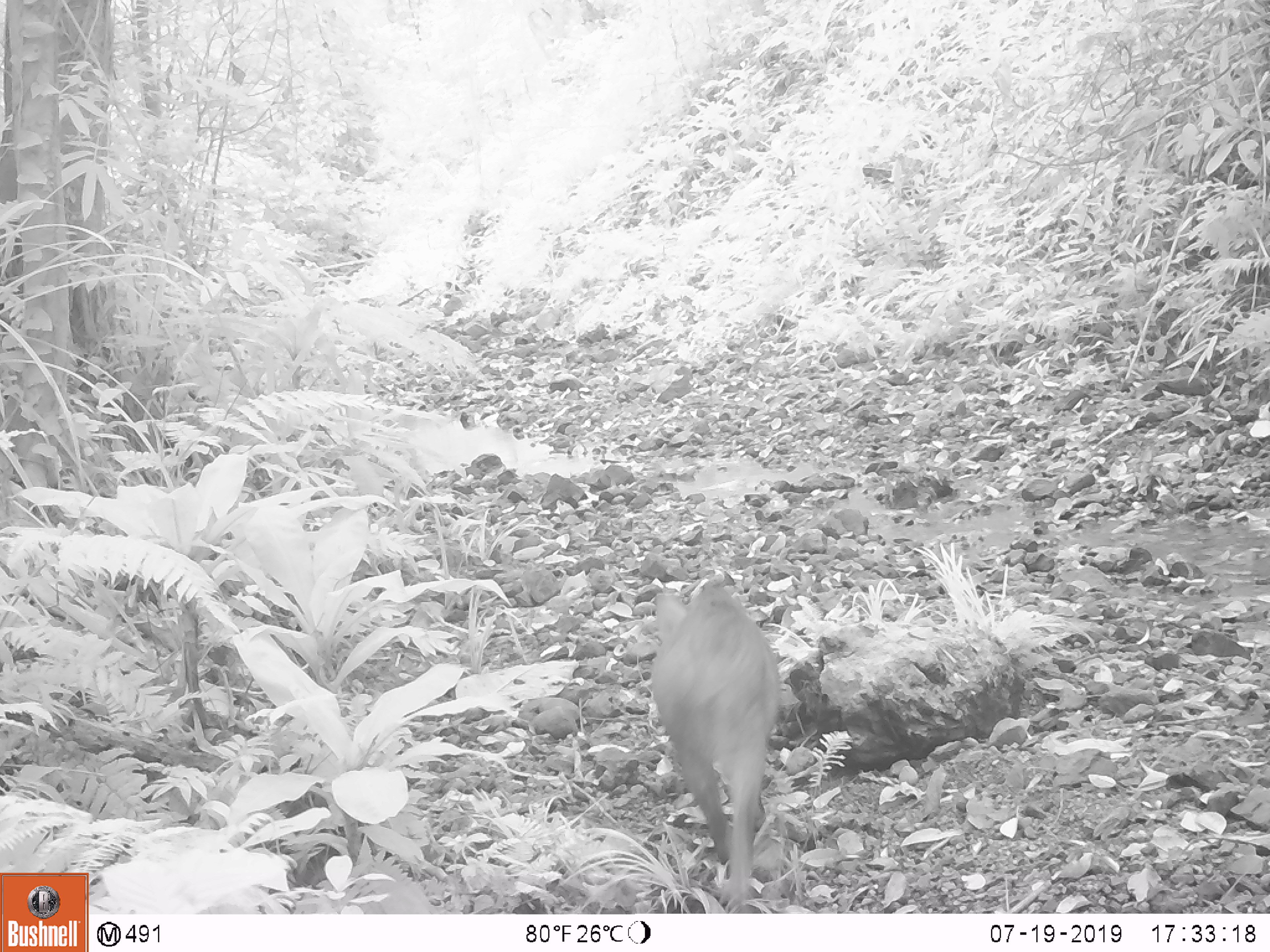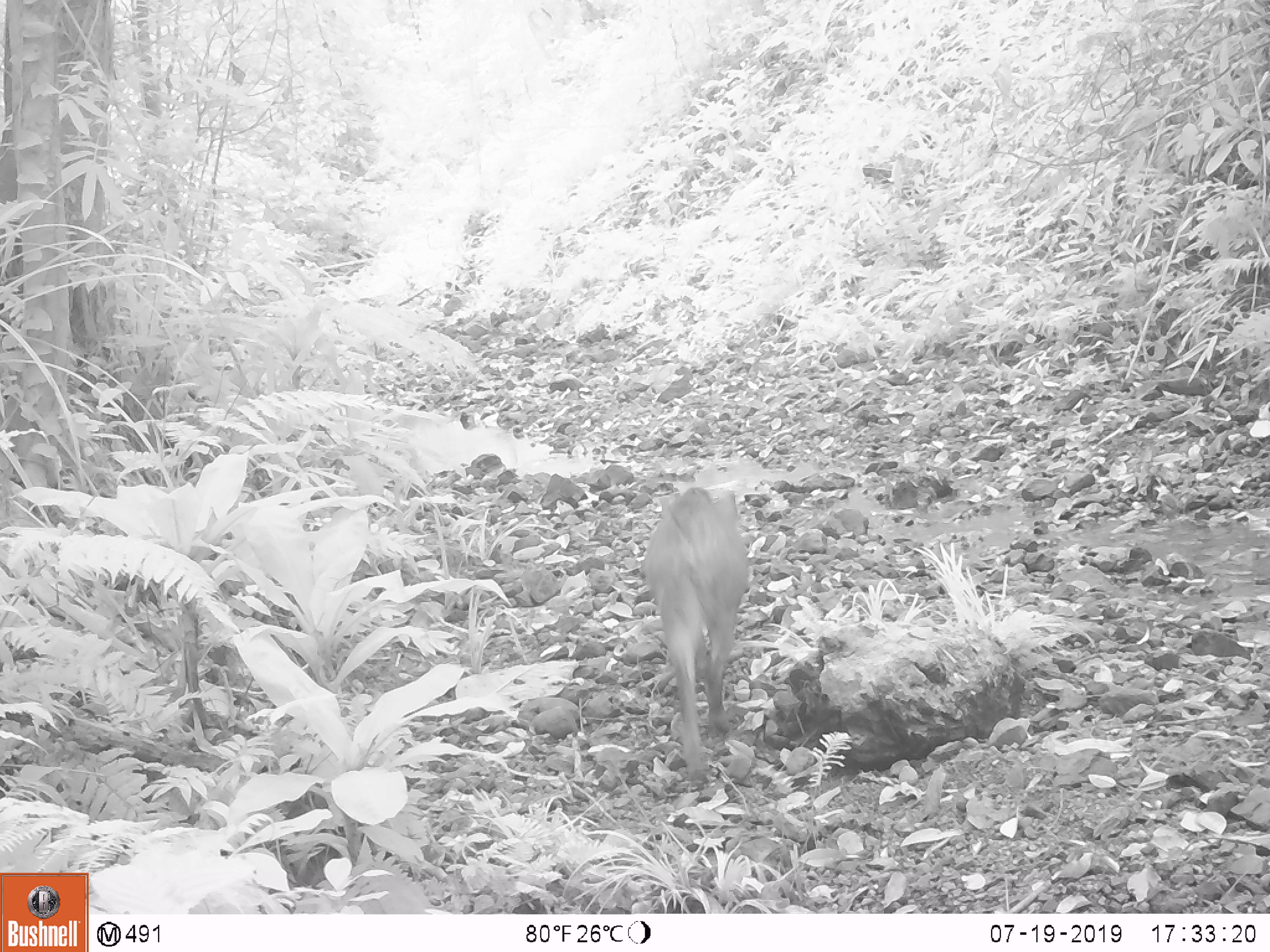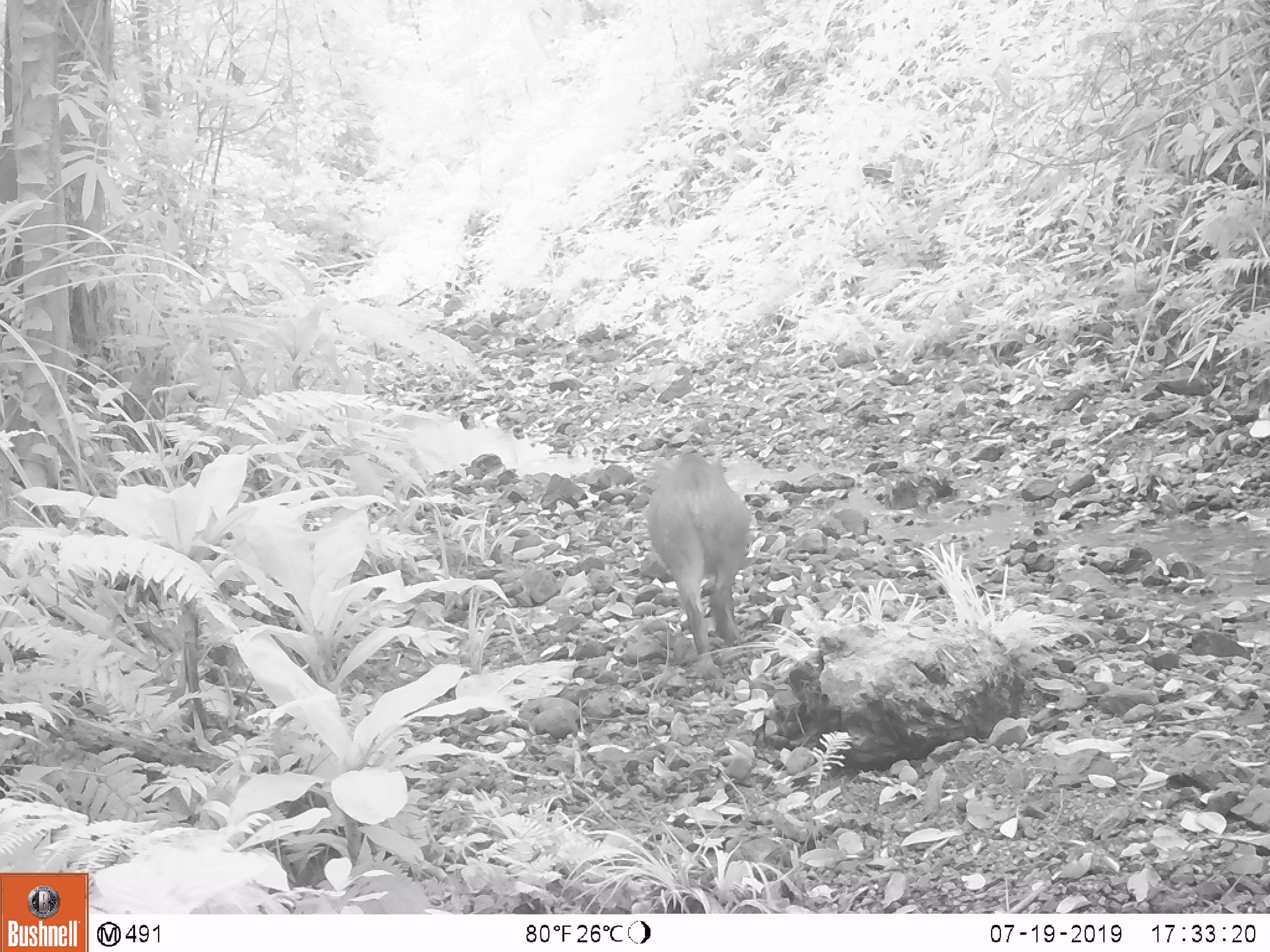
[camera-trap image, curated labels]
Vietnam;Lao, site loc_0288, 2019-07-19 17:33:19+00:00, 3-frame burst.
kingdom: Animalia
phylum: Chordata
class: Mammalia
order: Artiodactyla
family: Suidae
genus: Sus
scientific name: Sus scrofa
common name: eurasian wild pig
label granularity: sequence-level